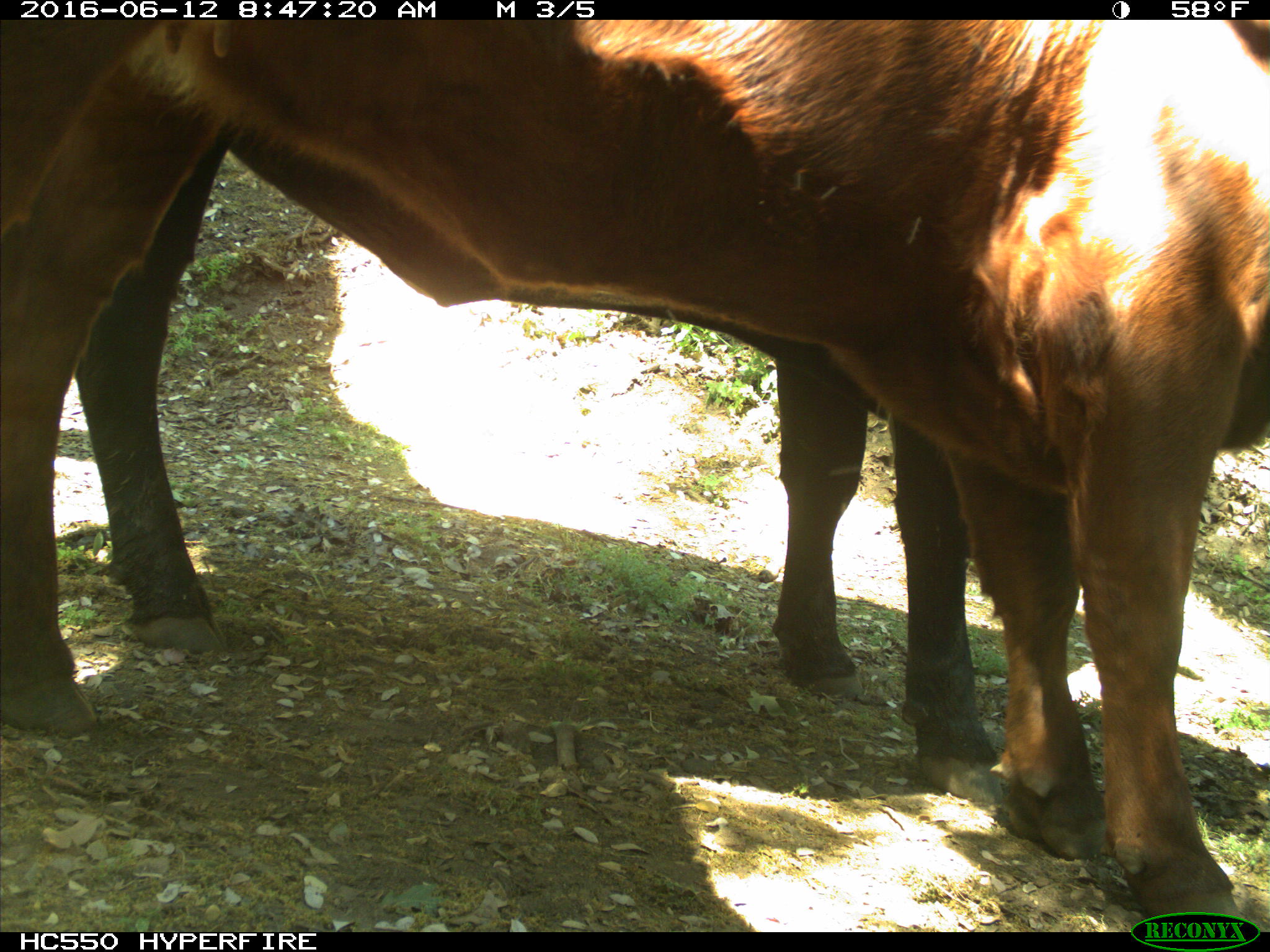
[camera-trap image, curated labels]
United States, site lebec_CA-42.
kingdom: Animalia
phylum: Chordata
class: Mammalia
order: Artiodactyla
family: Bovidae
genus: Bos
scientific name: Bos taurus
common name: domestic cow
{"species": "Bos taurus (domestic cow)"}